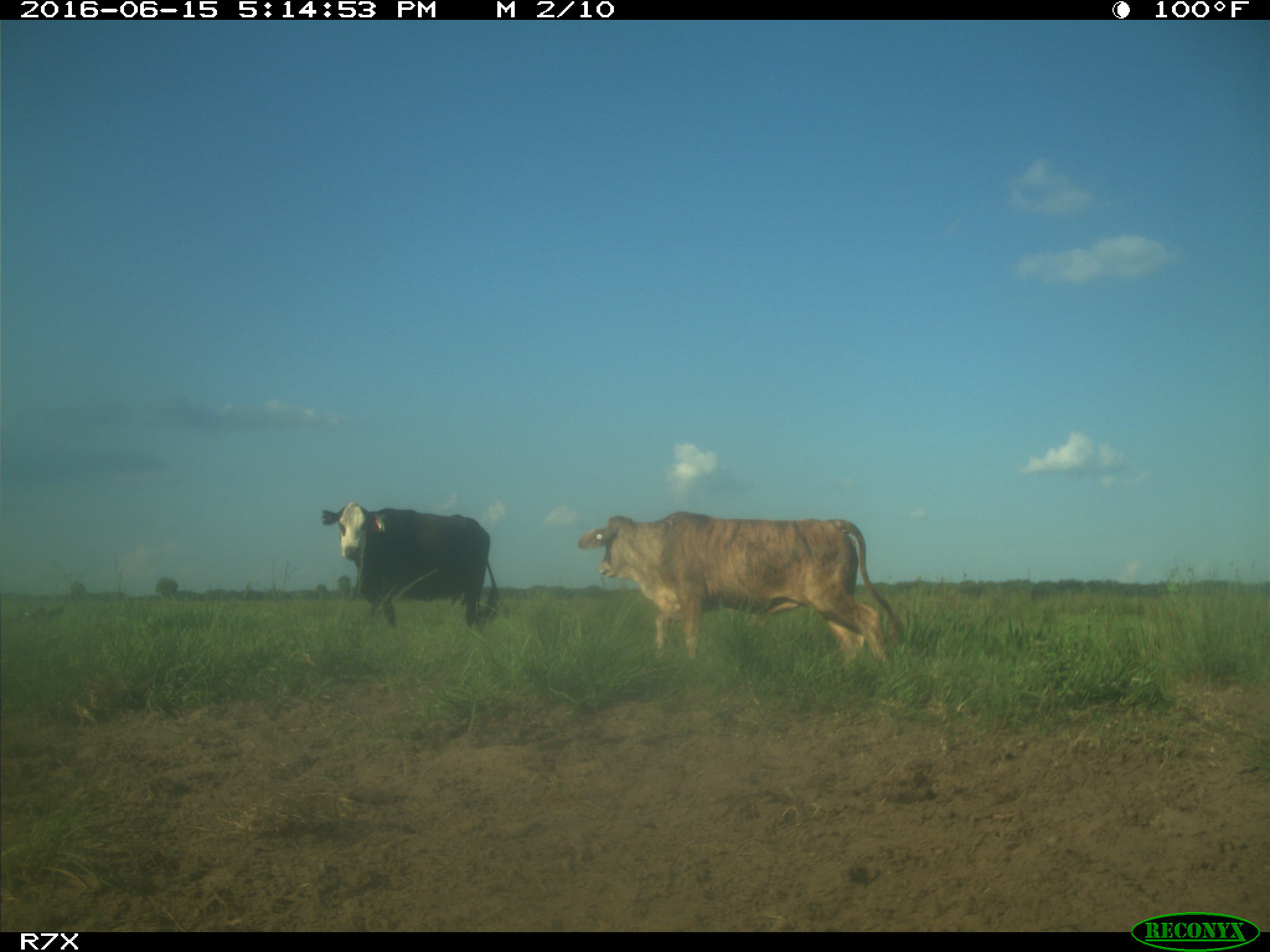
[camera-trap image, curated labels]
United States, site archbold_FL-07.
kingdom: Animalia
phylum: Chordata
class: Mammalia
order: Artiodactyla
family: Bovidae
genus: Bos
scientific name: Bos taurus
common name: domestic cow